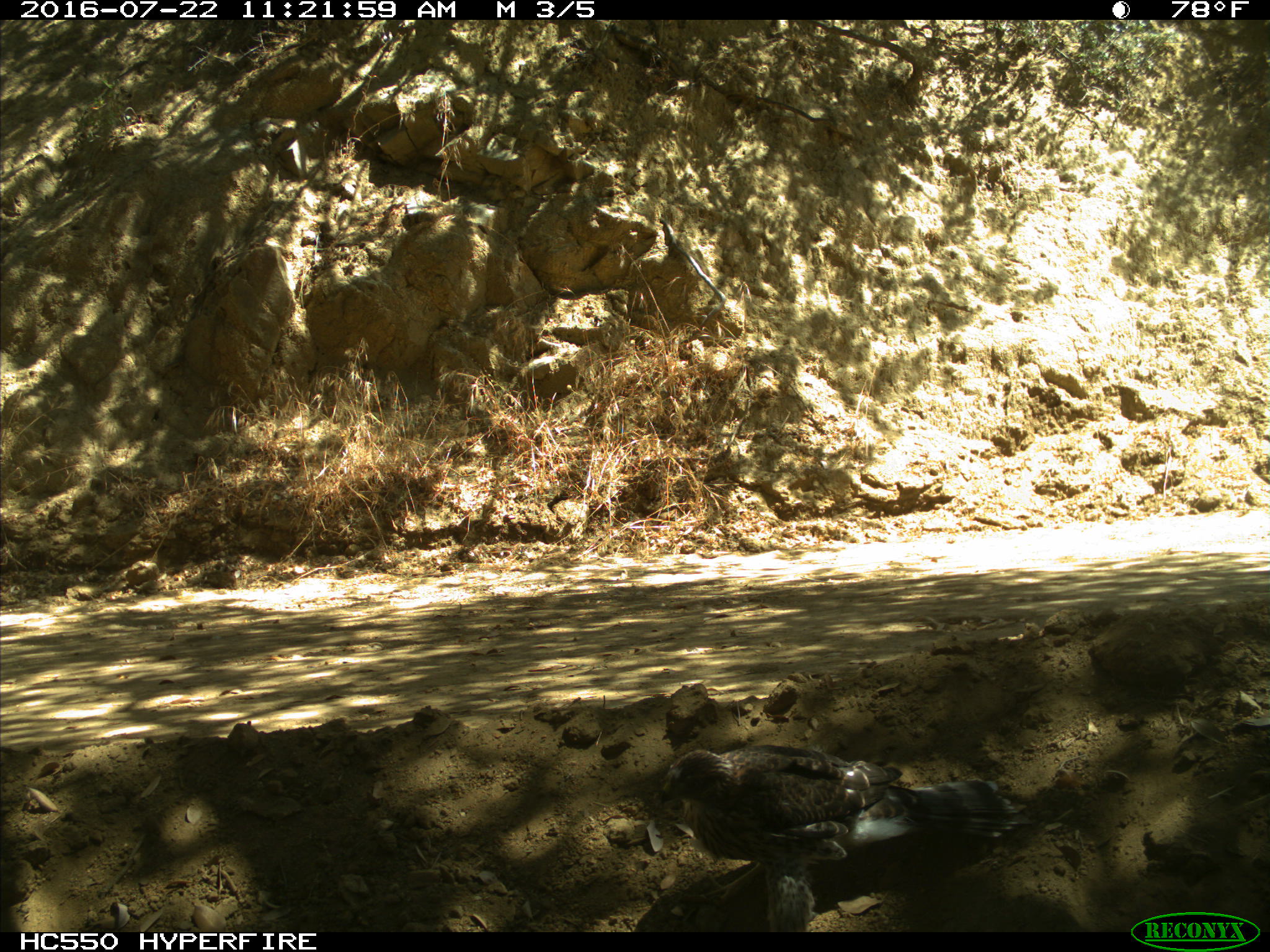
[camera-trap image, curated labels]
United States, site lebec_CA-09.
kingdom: Animalia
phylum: Chordata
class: Aves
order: Accipitriformes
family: Accipitridae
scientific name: Accipitridae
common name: acciptirids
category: unidentified accipitrid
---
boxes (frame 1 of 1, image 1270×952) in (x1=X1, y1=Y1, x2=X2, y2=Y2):
animal: (x1=659, y1=744, x2=1032, y2=900)